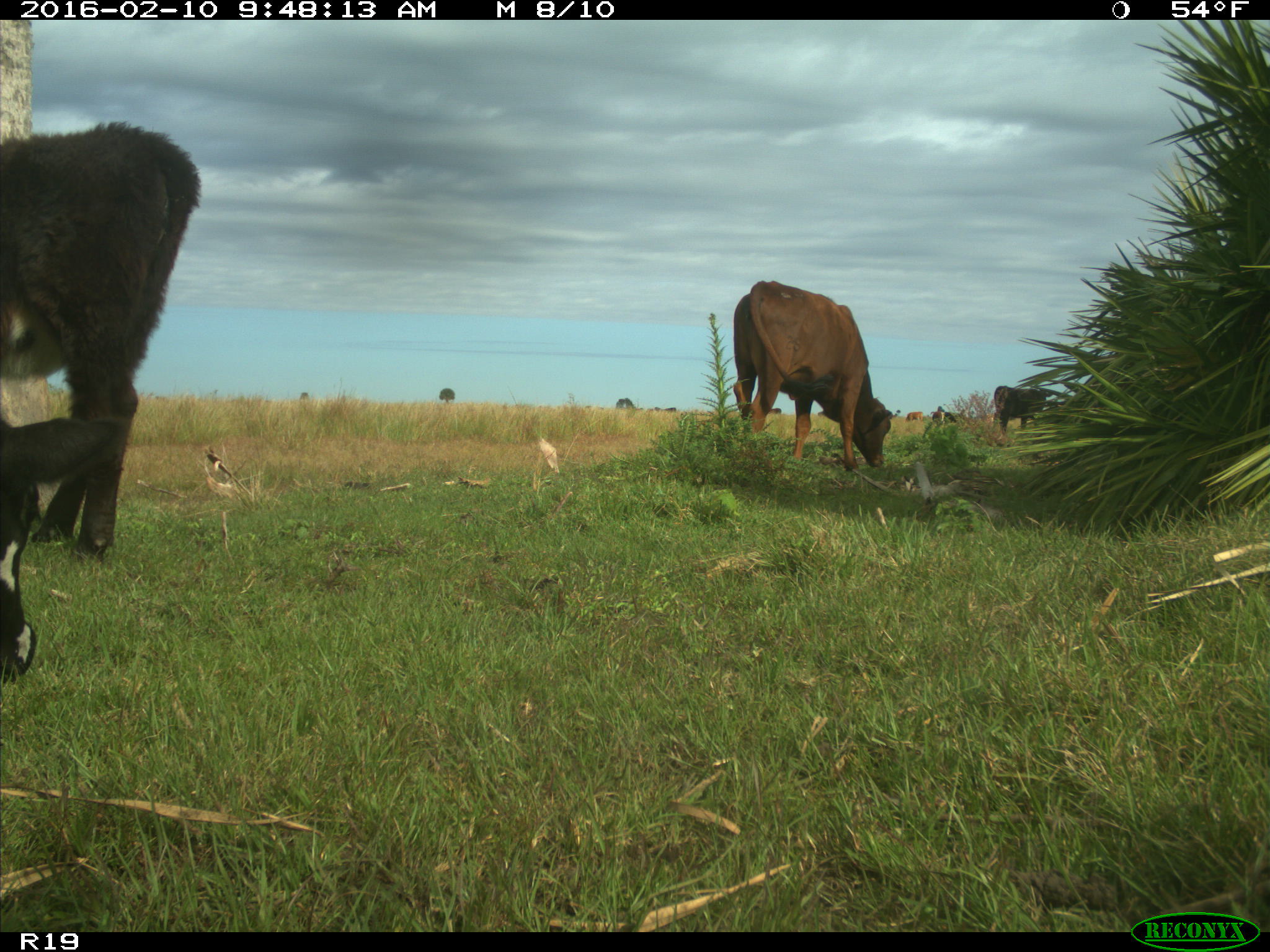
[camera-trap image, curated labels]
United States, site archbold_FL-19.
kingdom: Animalia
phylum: Chordata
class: Mammalia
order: Artiodactyla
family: Bovidae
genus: Bos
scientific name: Bos taurus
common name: domestic cow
Bos taurus (domestic cow).